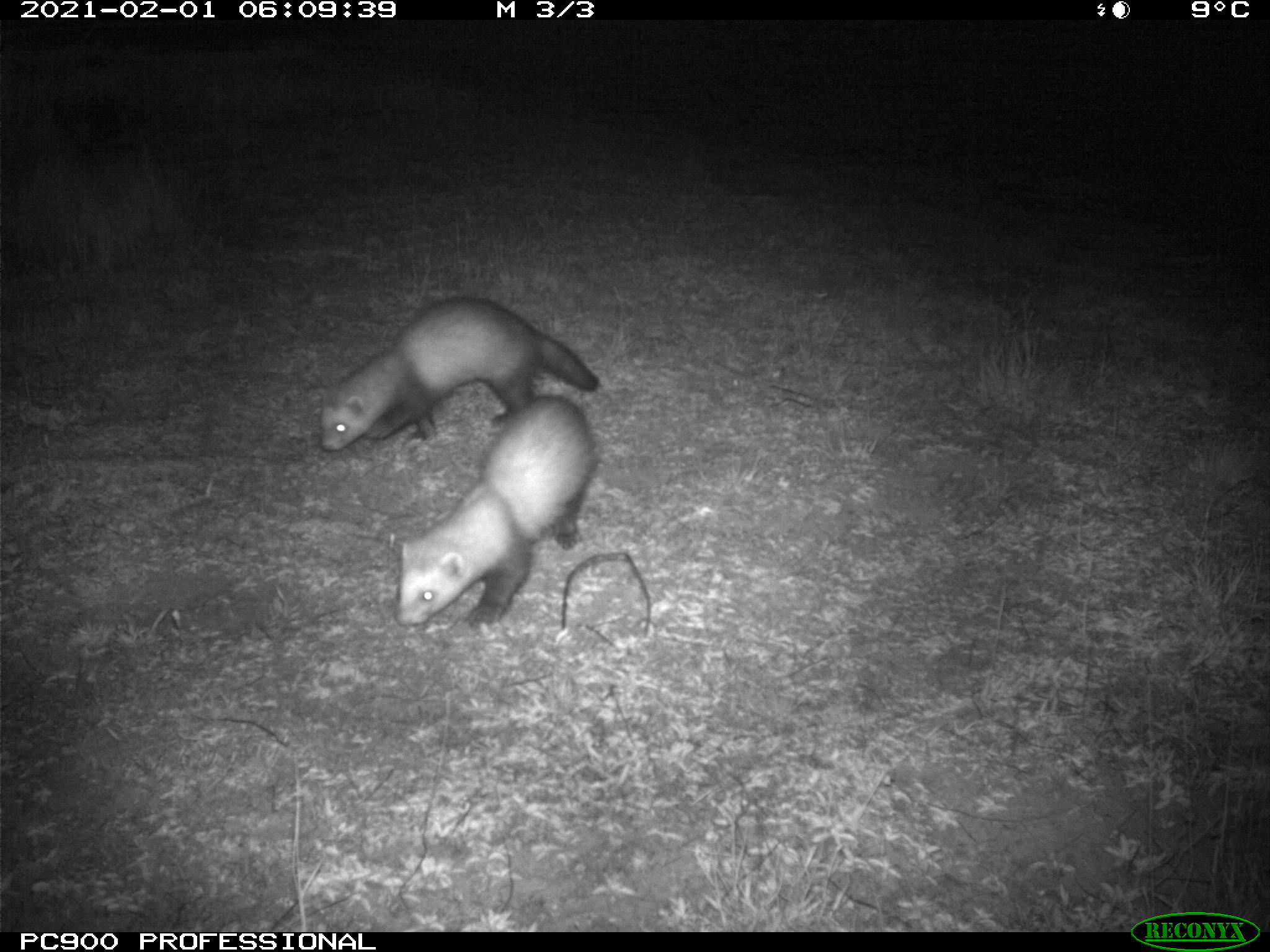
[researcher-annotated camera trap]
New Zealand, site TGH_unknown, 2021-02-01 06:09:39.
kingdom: Animalia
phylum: Chordata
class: Mammalia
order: Carnivora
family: Mustelidae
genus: Mustela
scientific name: Mustela furo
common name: ferret